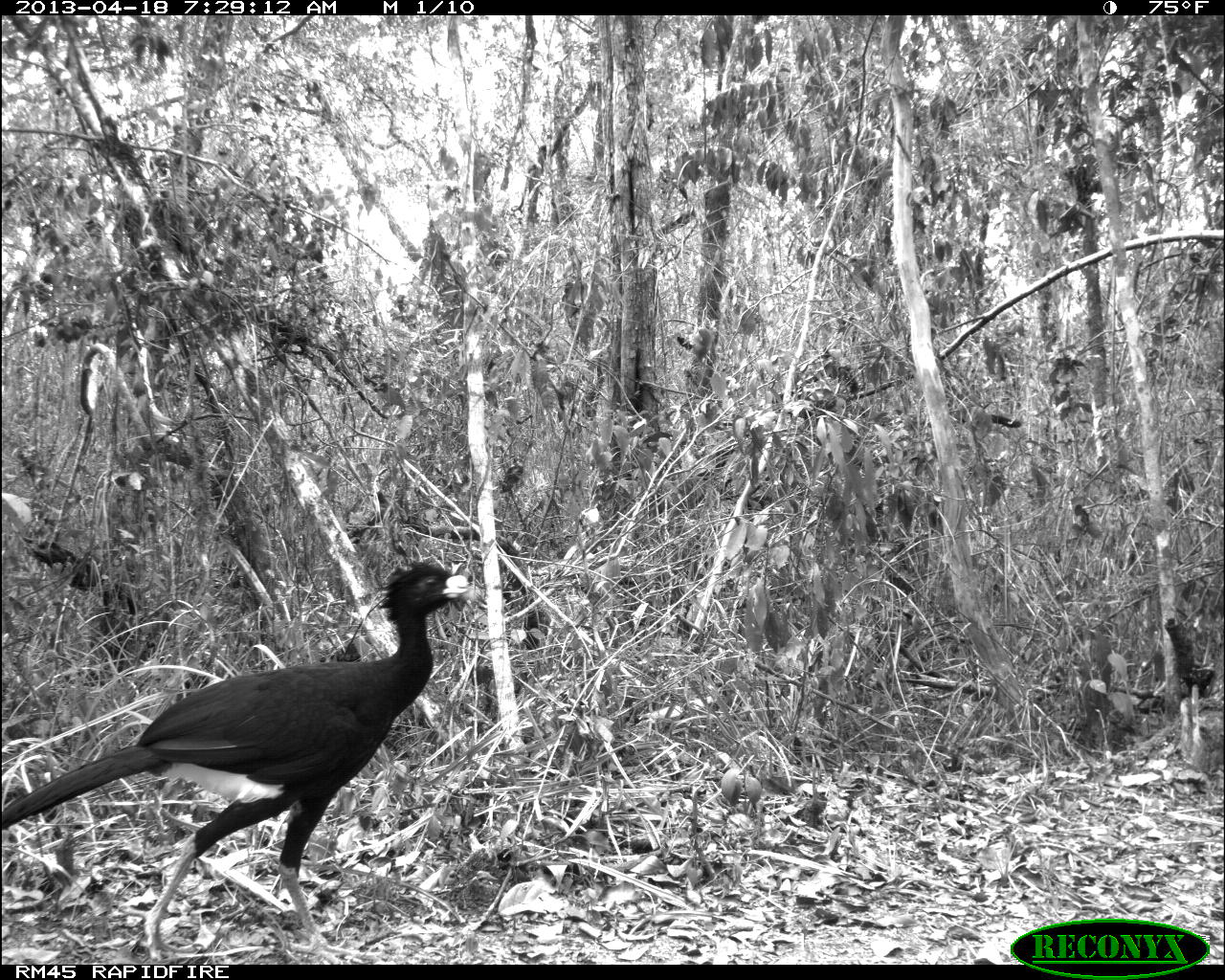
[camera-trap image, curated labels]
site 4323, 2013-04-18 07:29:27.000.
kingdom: Animalia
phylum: Chordata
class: Aves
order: Galliformes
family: Cracidae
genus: Crax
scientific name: Crax rubra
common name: great curassow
Crax rubra (great curassow), count 3.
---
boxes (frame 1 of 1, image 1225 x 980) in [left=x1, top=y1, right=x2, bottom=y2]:
crax rubra: [left=0, top=556, right=471, bottom=962]